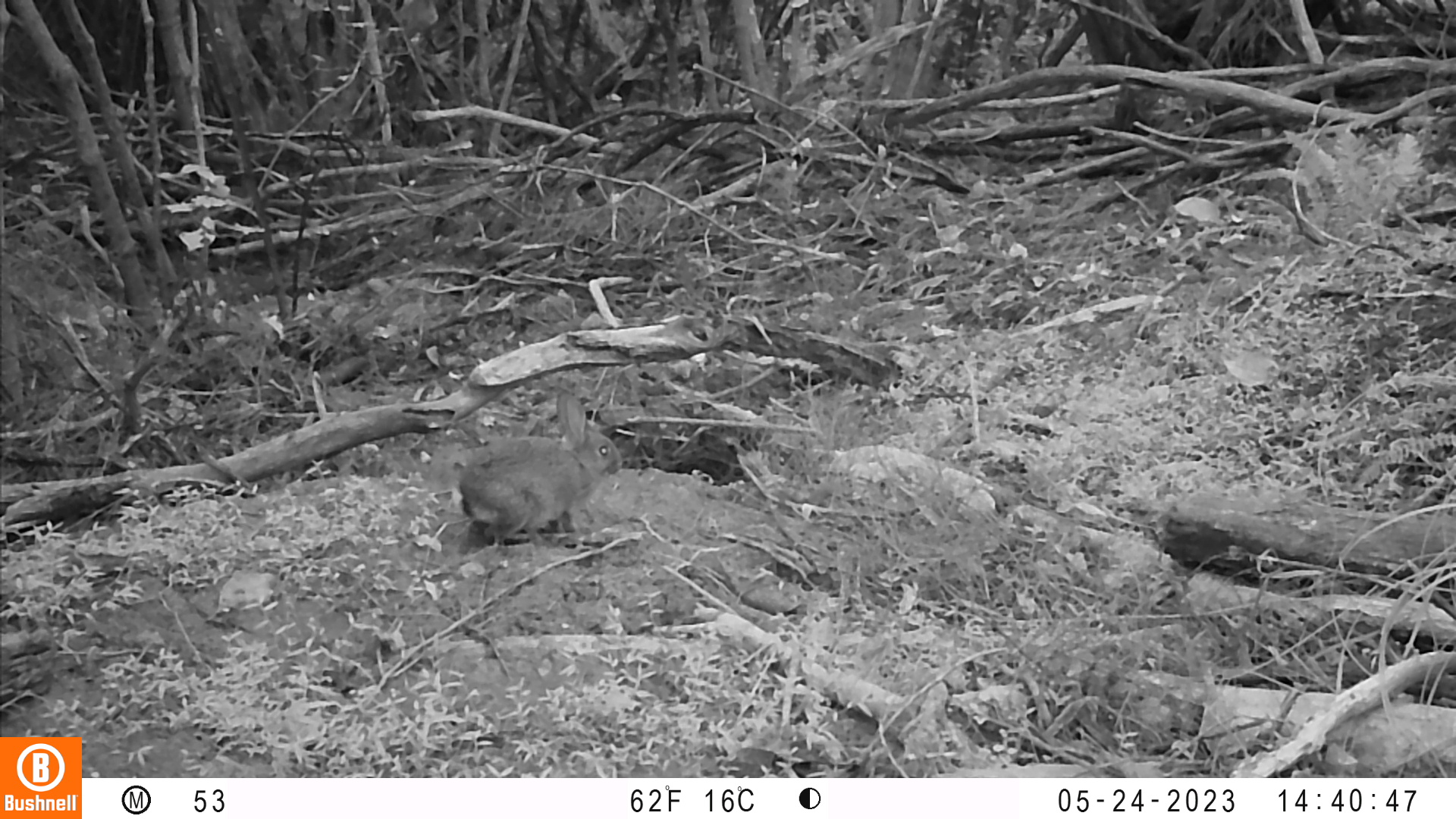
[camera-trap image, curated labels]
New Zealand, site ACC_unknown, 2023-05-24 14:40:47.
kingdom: Animalia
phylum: Chordata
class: Mammalia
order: Lagomorpha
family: Leporidae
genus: Oryctolagus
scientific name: Oryctolagus cuniculus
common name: european rabbit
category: rabbit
Rabbit (european rabbit) (Oryctolagus cuniculus).